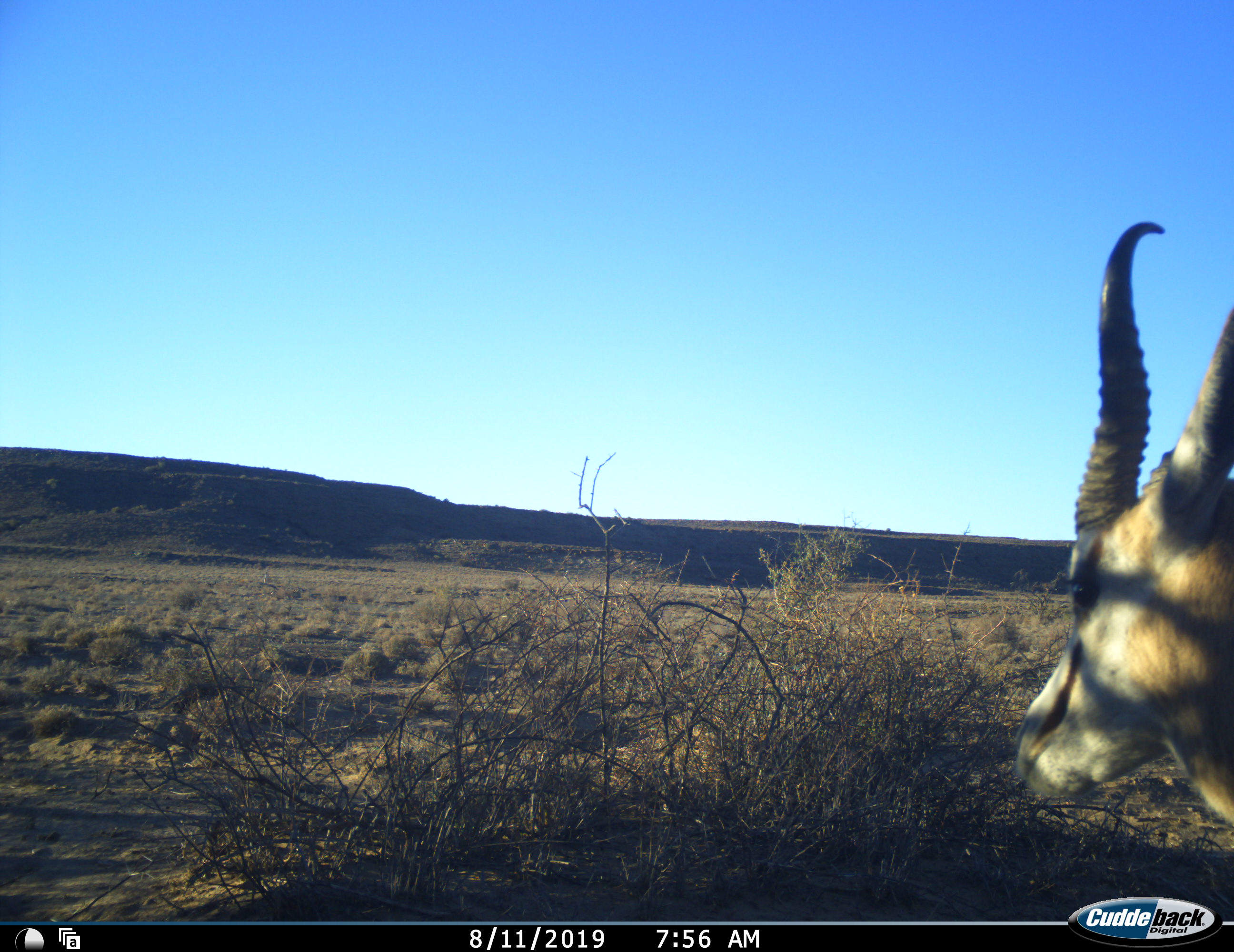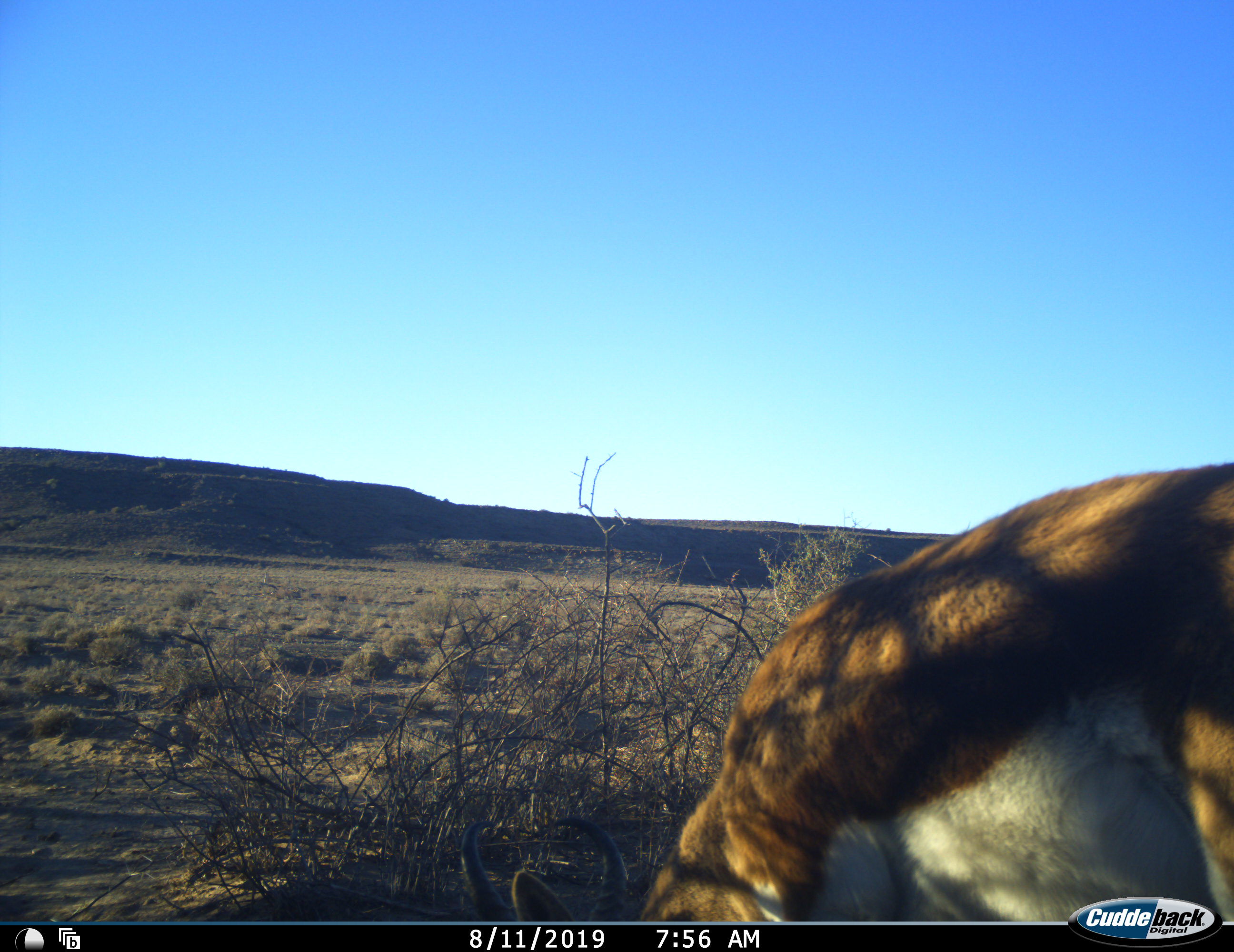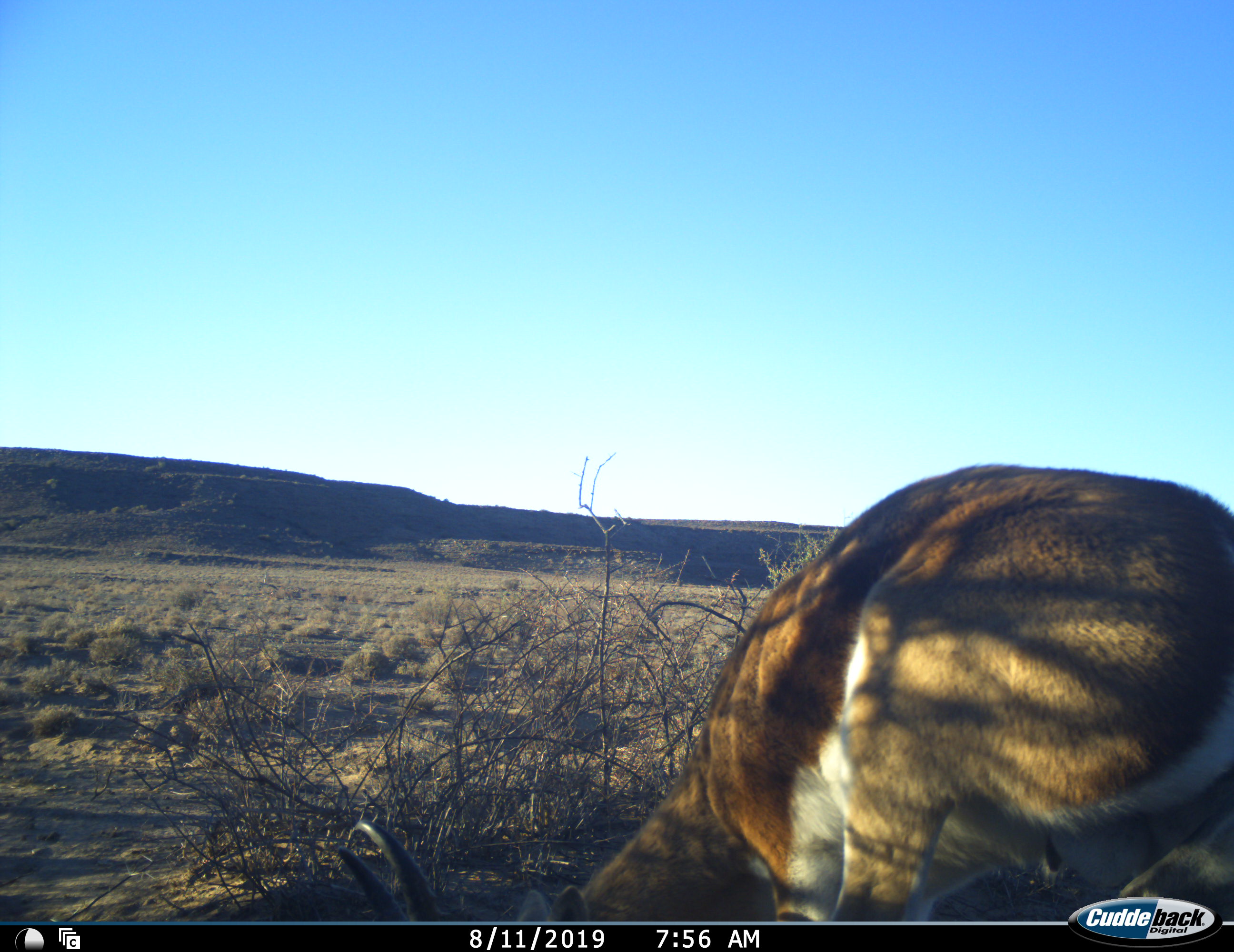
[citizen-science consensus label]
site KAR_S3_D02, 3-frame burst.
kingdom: Animalia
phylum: Chordata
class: Mammalia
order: Artiodactyla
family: Bovidae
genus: Antidorcas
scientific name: Antidorcas marsupialis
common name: springbok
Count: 1.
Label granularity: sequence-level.